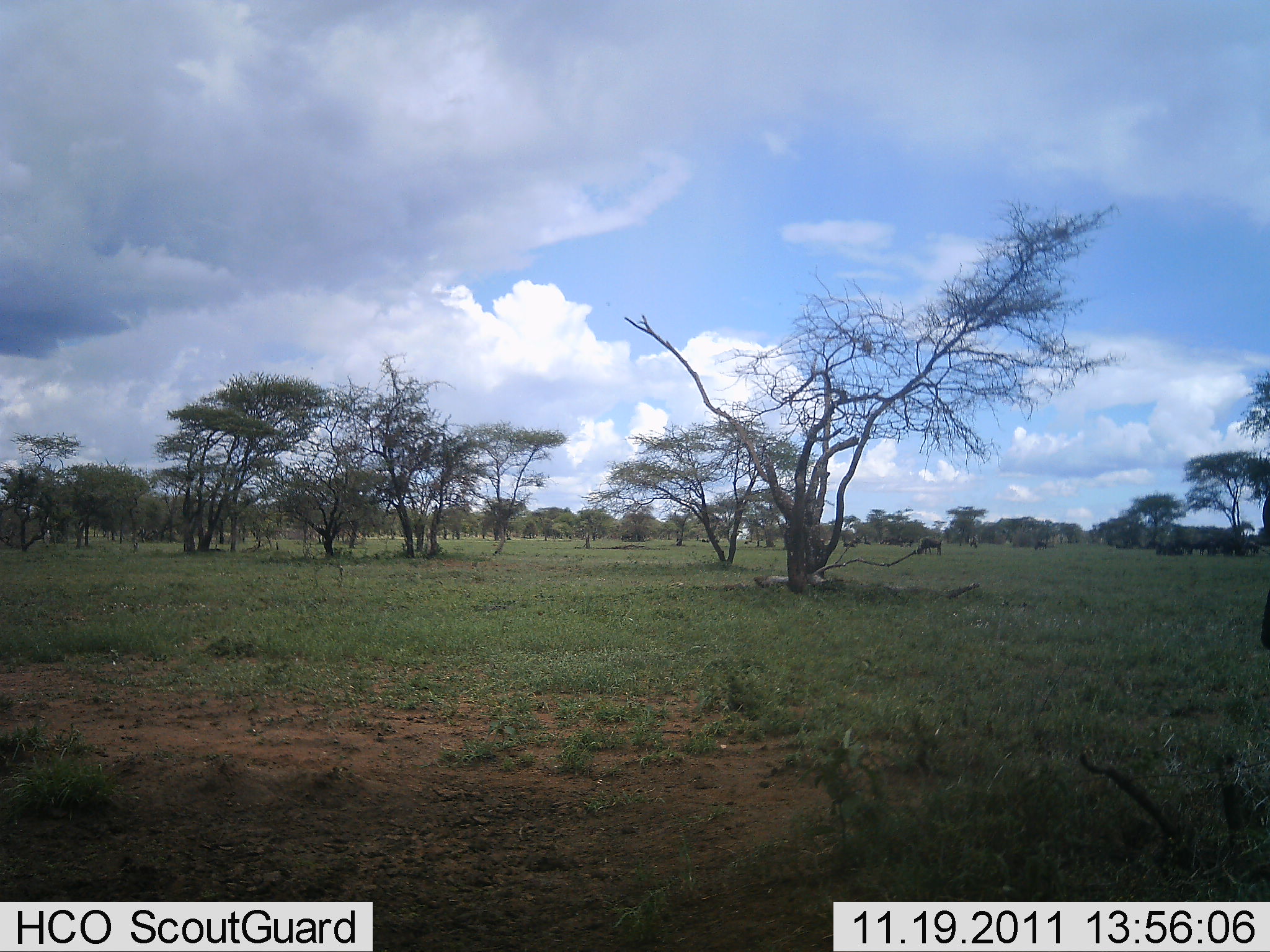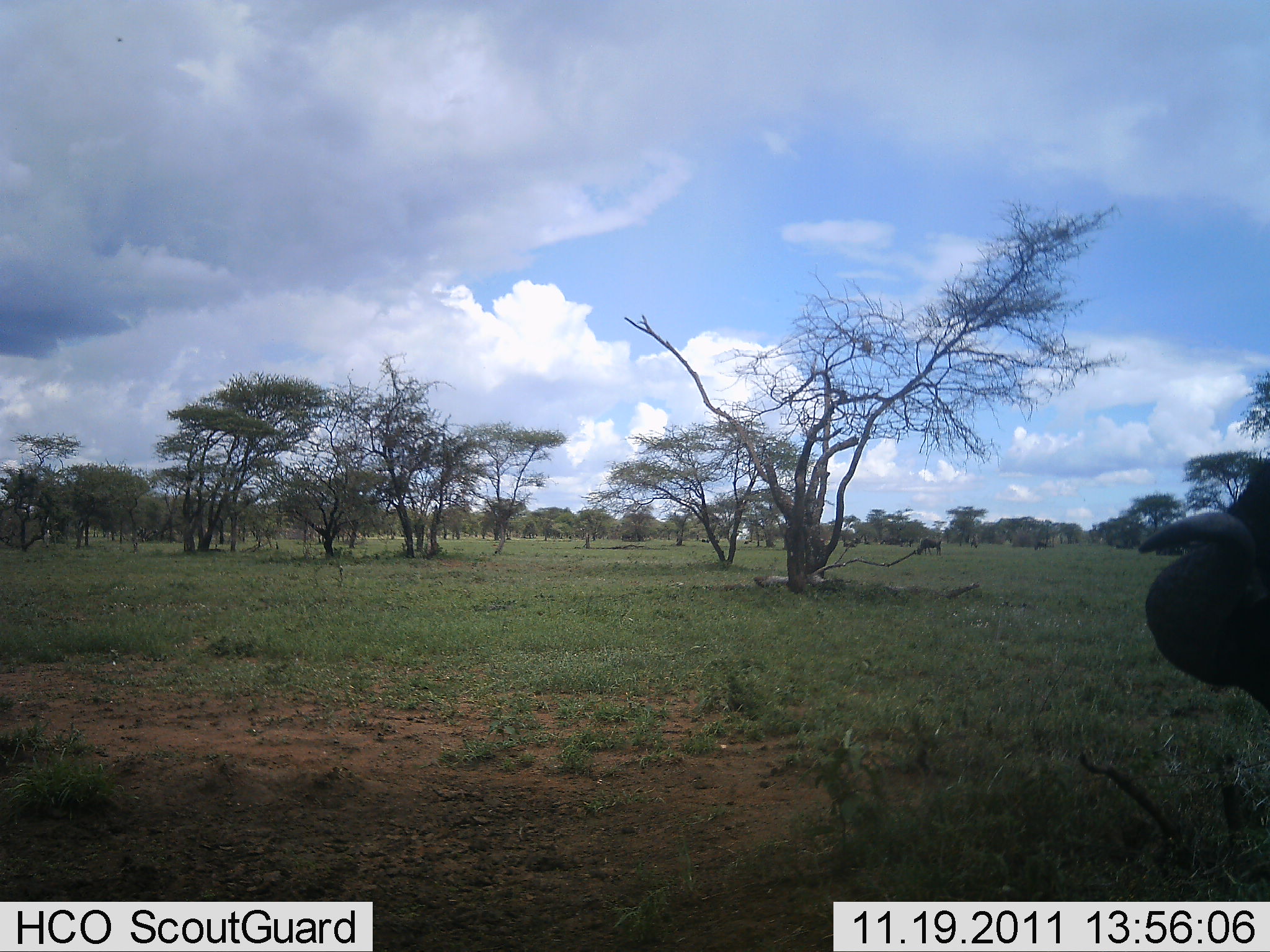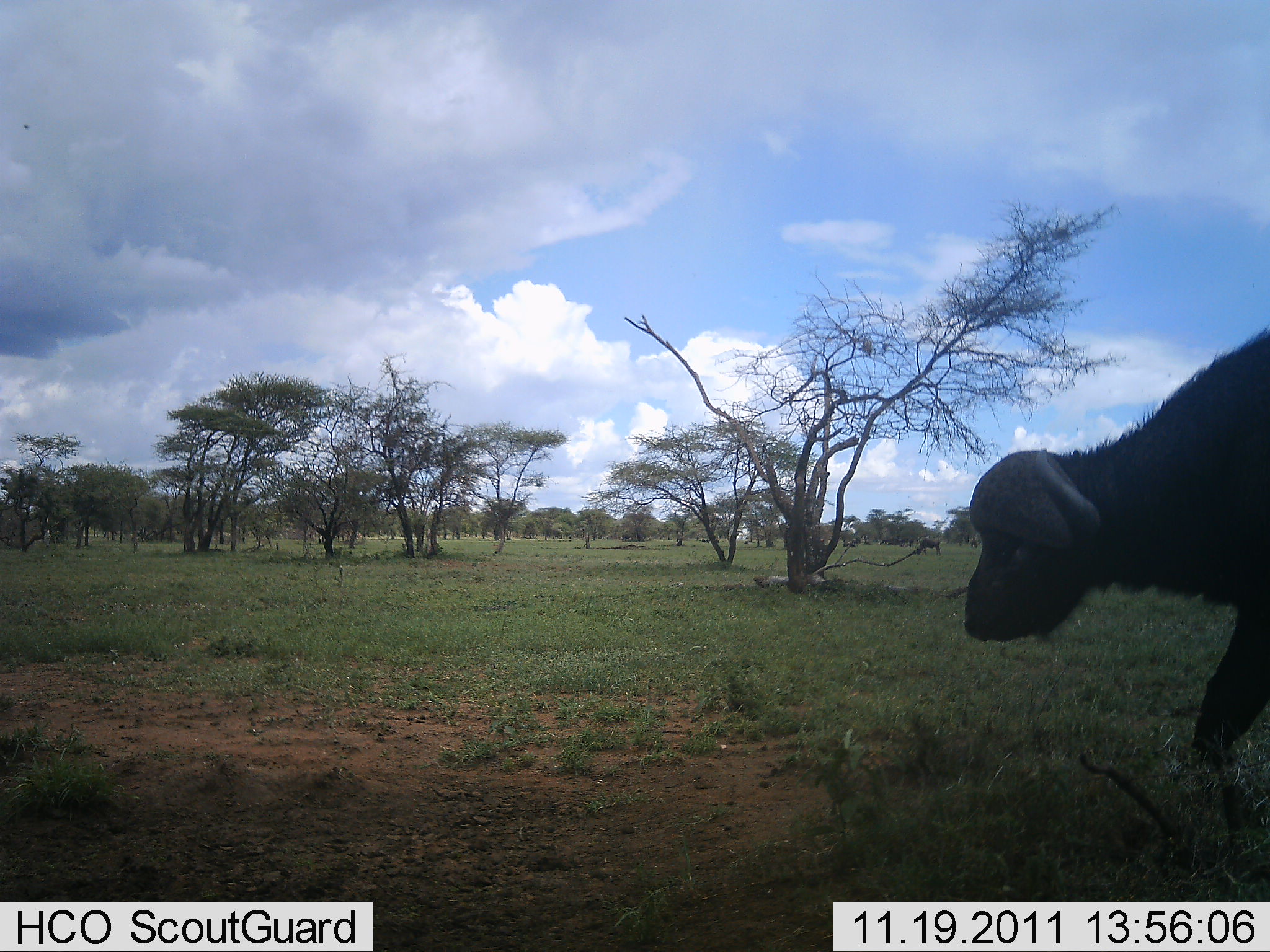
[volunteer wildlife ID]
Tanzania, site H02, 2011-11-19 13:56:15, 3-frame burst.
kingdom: Animalia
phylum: Chordata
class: Mammalia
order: Artiodactyla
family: Bovidae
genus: Syncerus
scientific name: Syncerus caffer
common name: cape buffalo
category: buffalo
Buffalo (cape buffalo) (Syncerus caffer), count 1. Behavior (volunteer vote fractions): standing 0%, resting 0%, moving 100%, interacting 0%. Young present (vote fraction): 0%. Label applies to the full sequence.